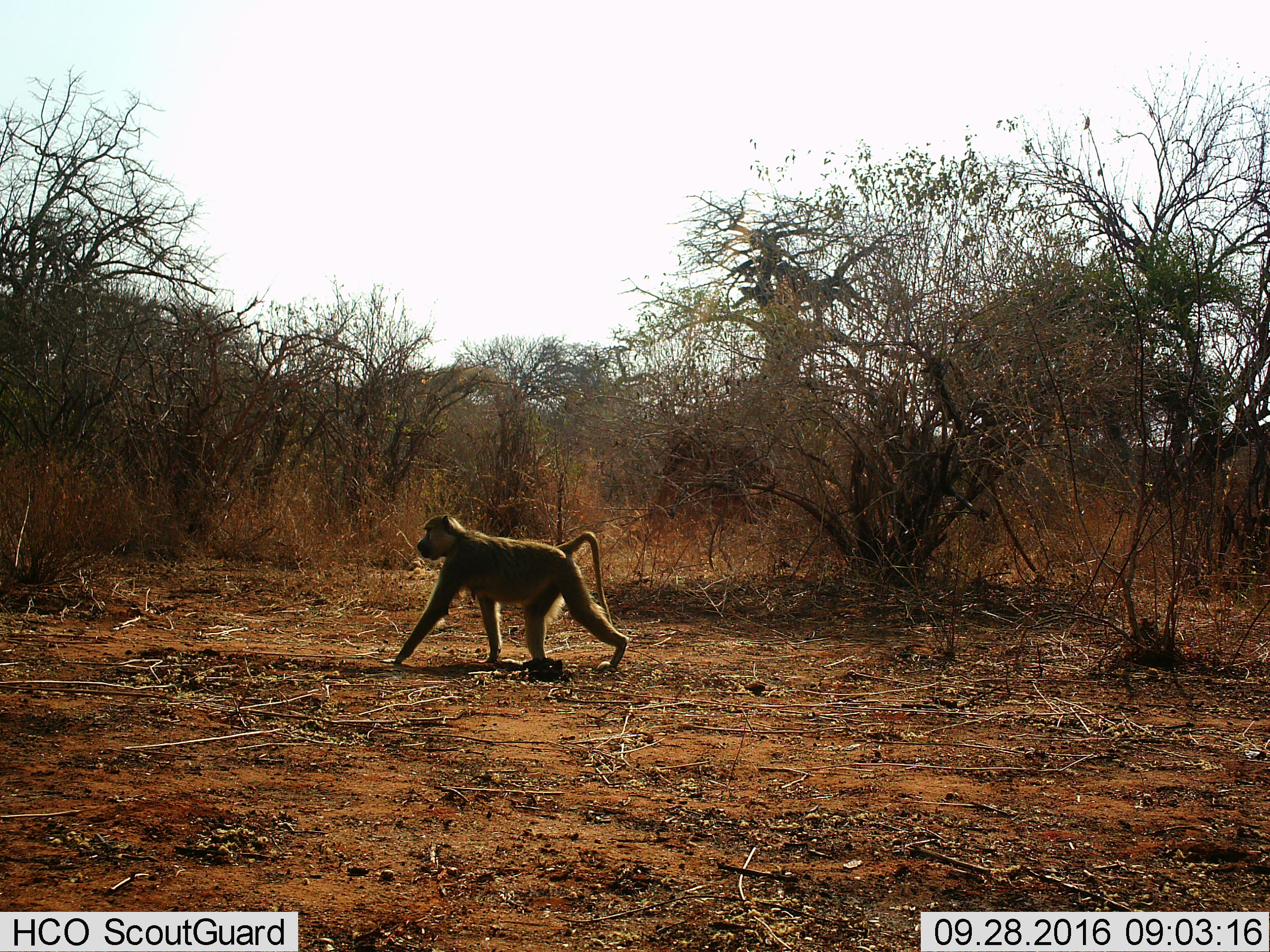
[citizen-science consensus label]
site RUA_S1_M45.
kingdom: Animalia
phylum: Chordata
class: Mammalia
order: Primates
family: Cercopithecidae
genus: Papio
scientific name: Papio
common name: baboon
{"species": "baboon (Papio)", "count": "1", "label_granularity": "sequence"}